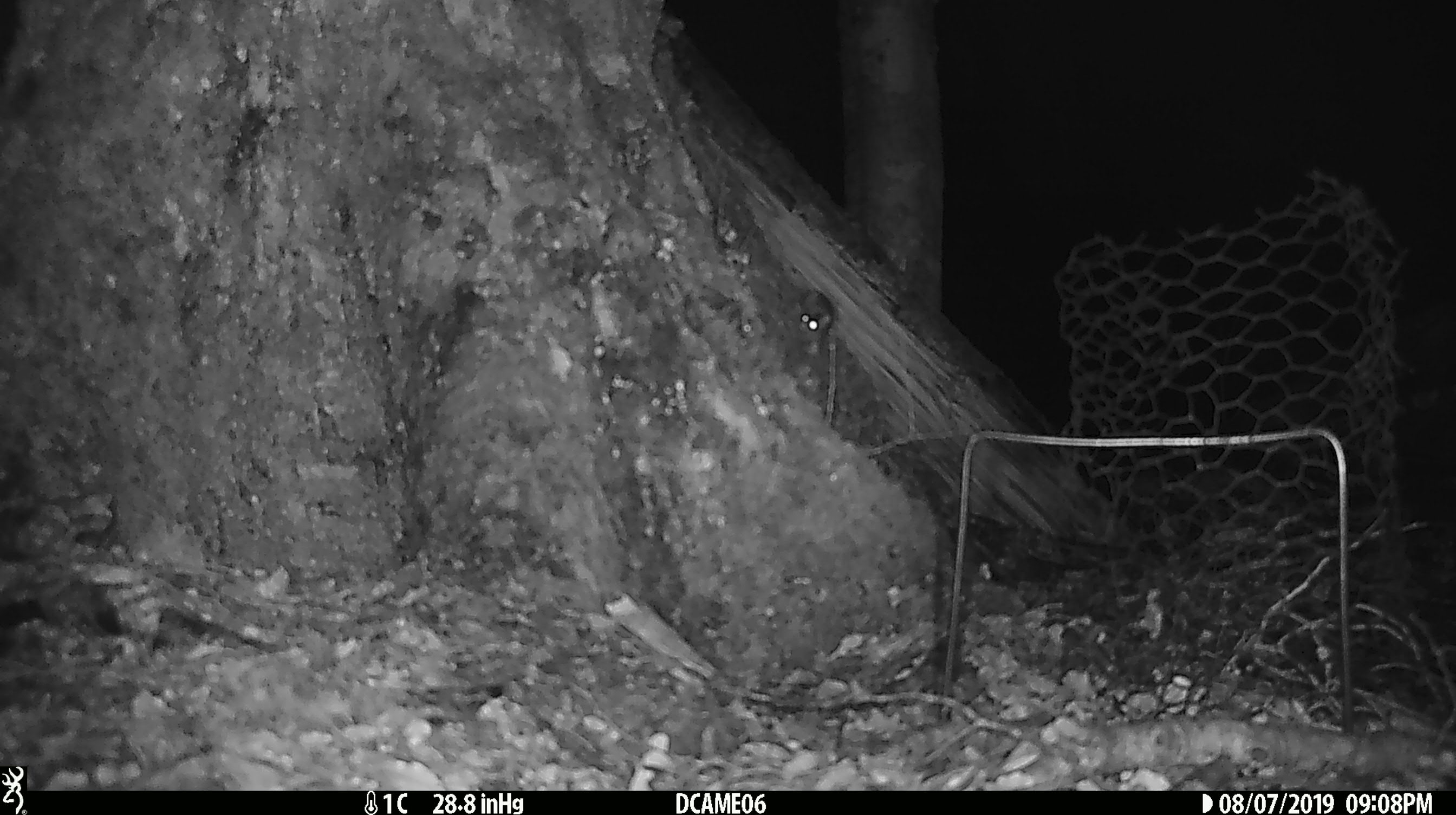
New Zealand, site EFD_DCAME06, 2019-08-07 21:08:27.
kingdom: Animalia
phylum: Chordata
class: Mammalia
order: Rodentia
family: Muridae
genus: Mus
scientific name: Mus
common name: mouse